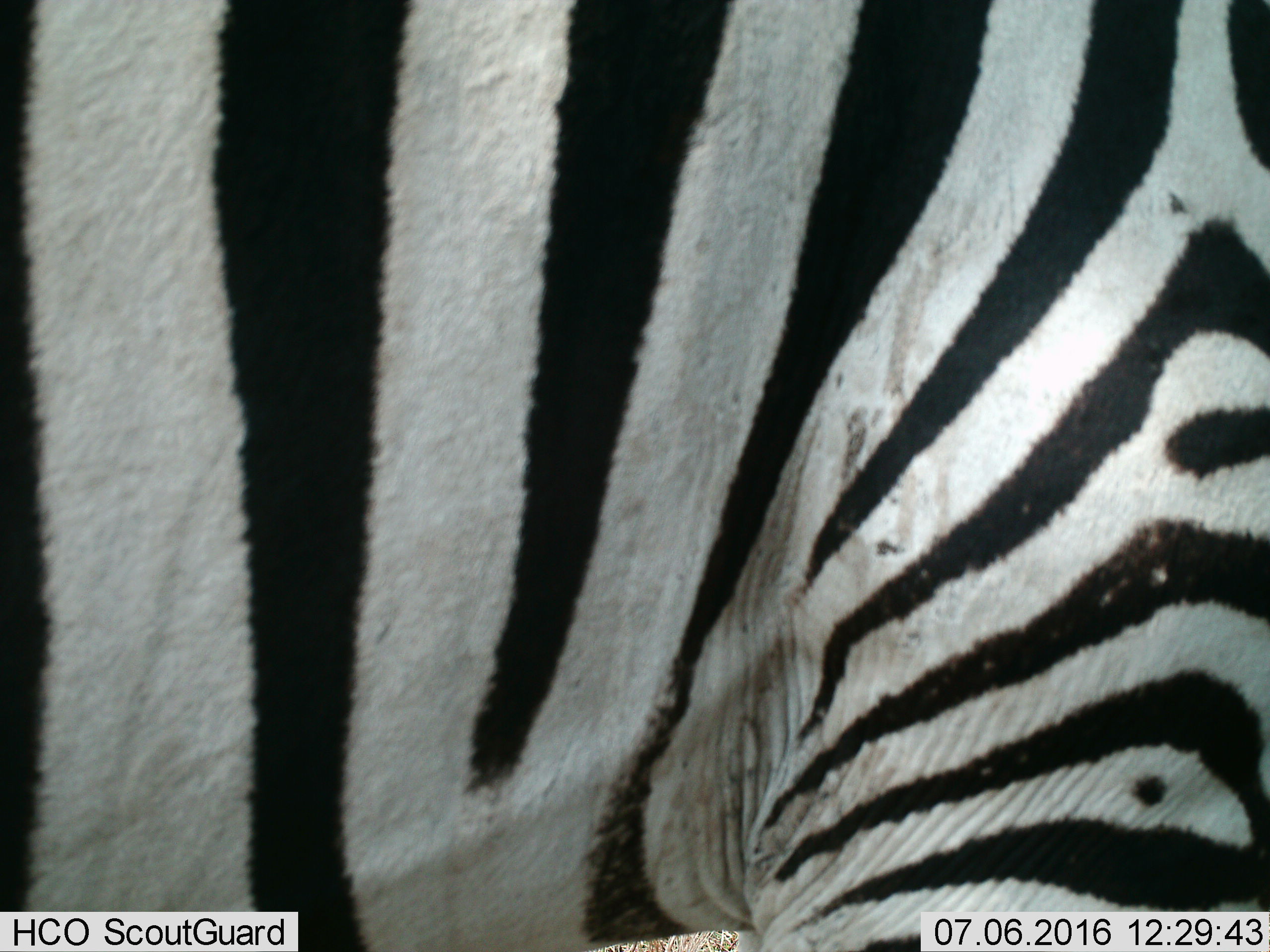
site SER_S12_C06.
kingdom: Animalia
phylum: Chordata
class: Mammalia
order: Perissodactyla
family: Equidae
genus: Equus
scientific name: Equus quagga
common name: plains zebra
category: zebraplains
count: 1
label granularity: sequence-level